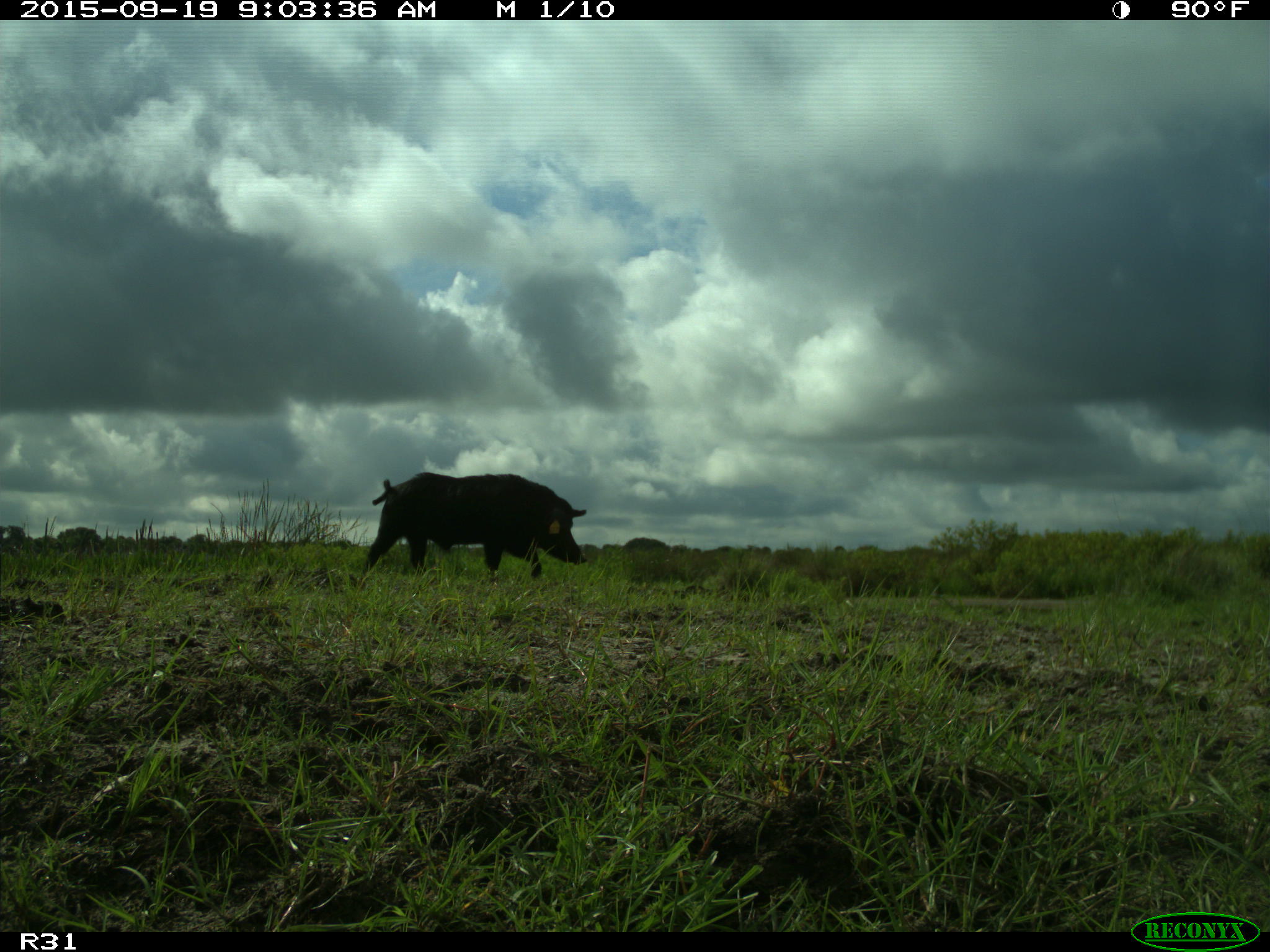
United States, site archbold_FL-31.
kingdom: Animalia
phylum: Chordata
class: Mammalia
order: Artiodactyla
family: Suidae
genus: Sus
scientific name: Sus scrofa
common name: wild boar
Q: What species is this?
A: Sus scrofa (wild boar).